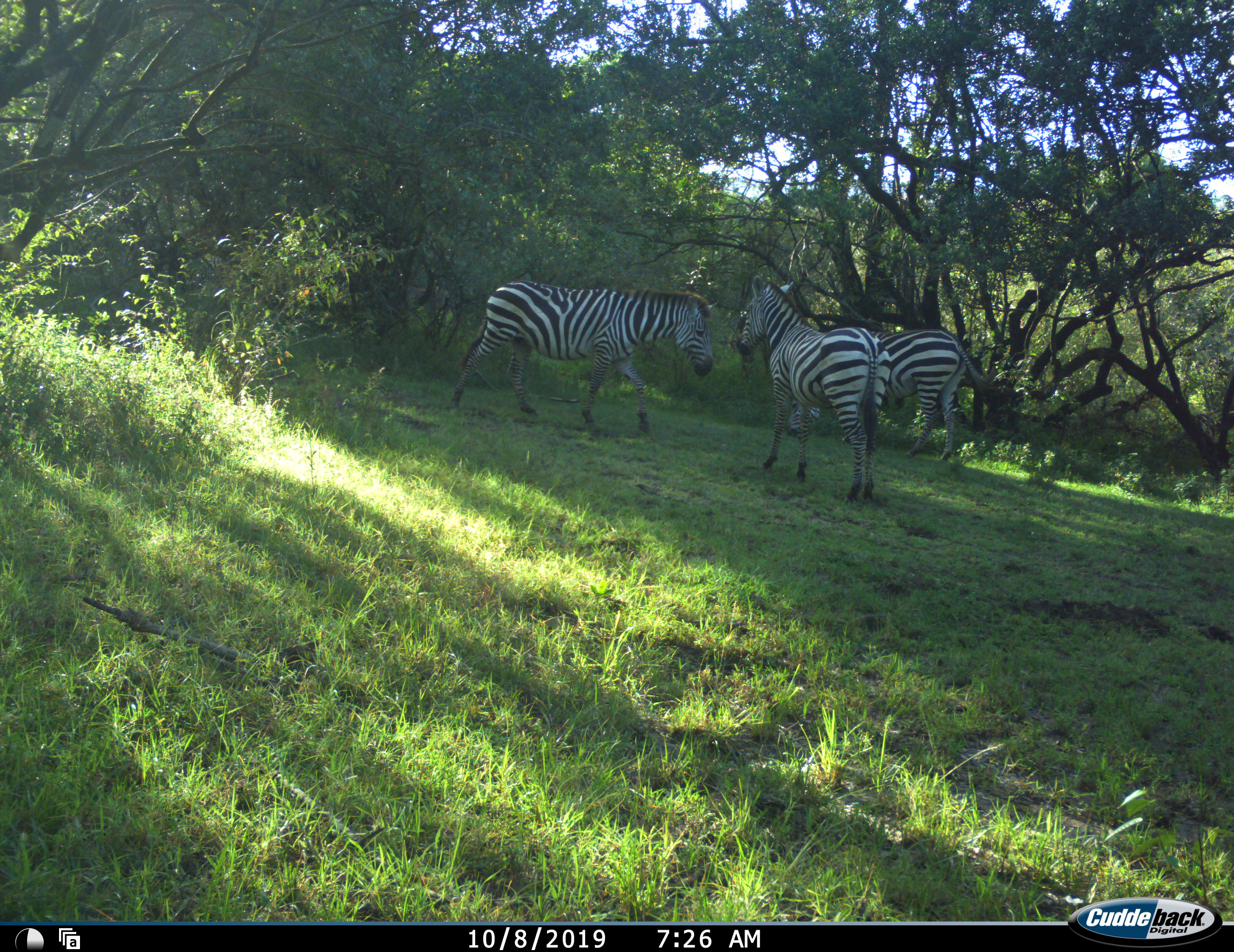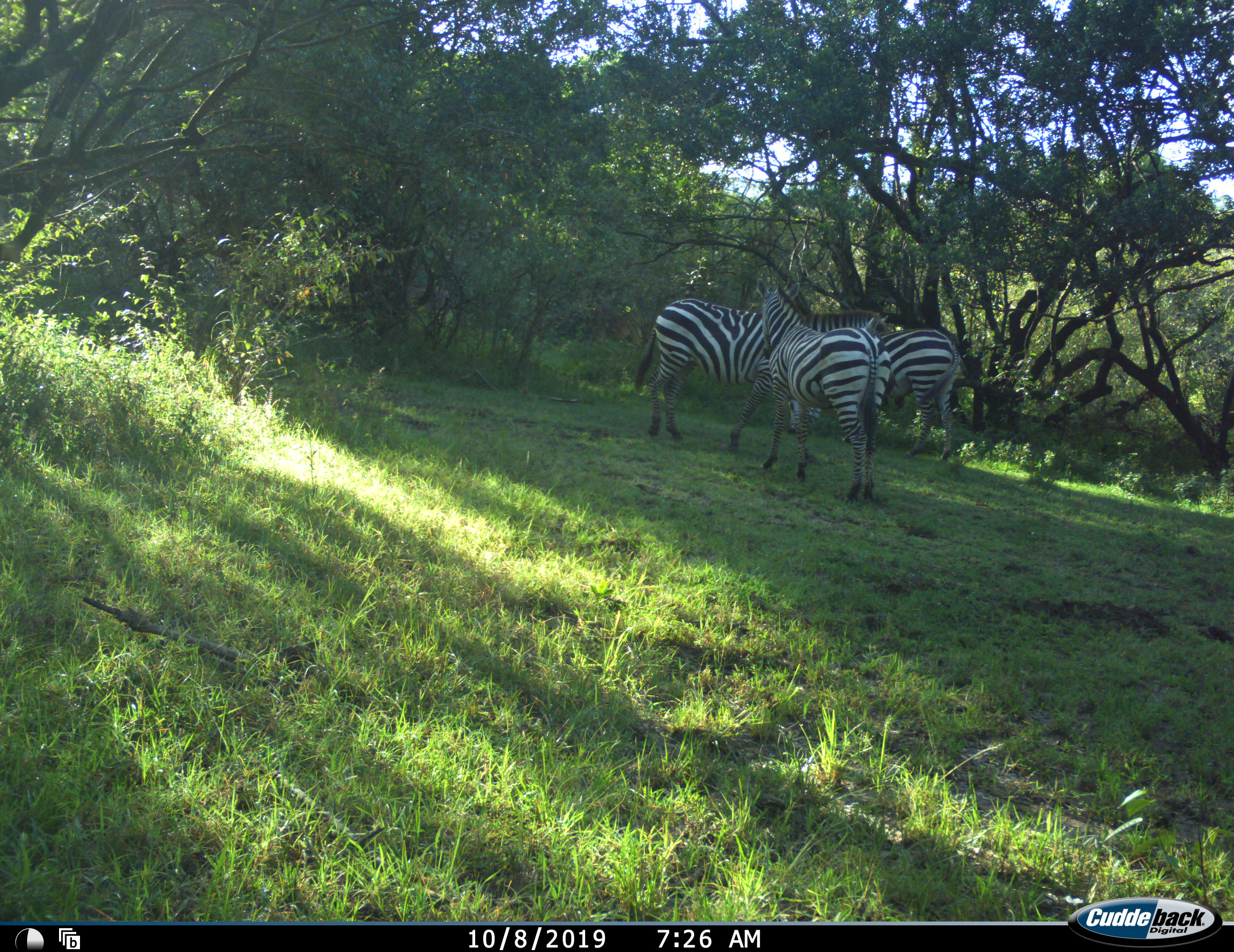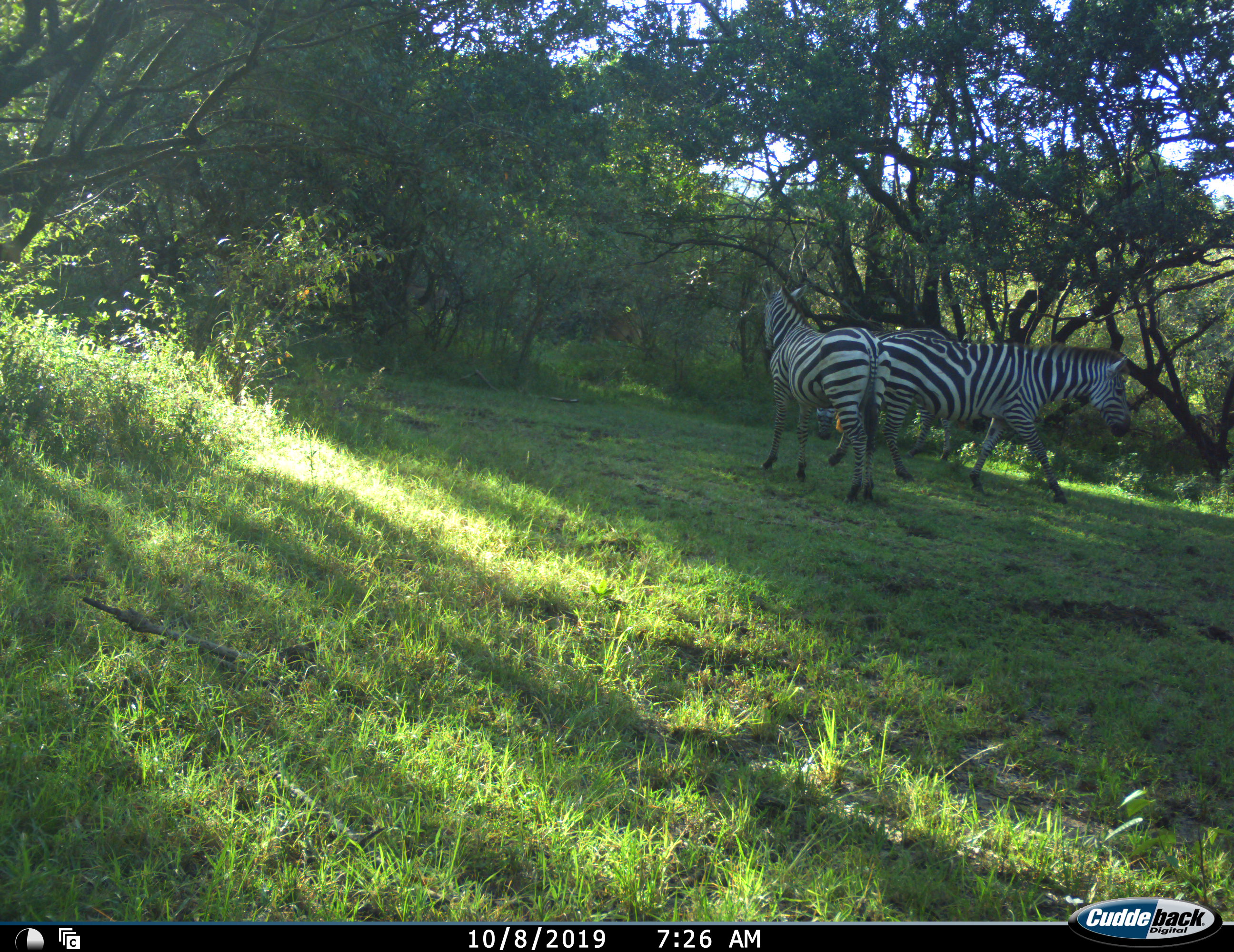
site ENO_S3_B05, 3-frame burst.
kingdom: Animalia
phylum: Chordata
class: Mammalia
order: Perissodactyla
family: Equidae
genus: Equus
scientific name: Equus quagga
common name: plains zebra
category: zebraplains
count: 3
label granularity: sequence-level